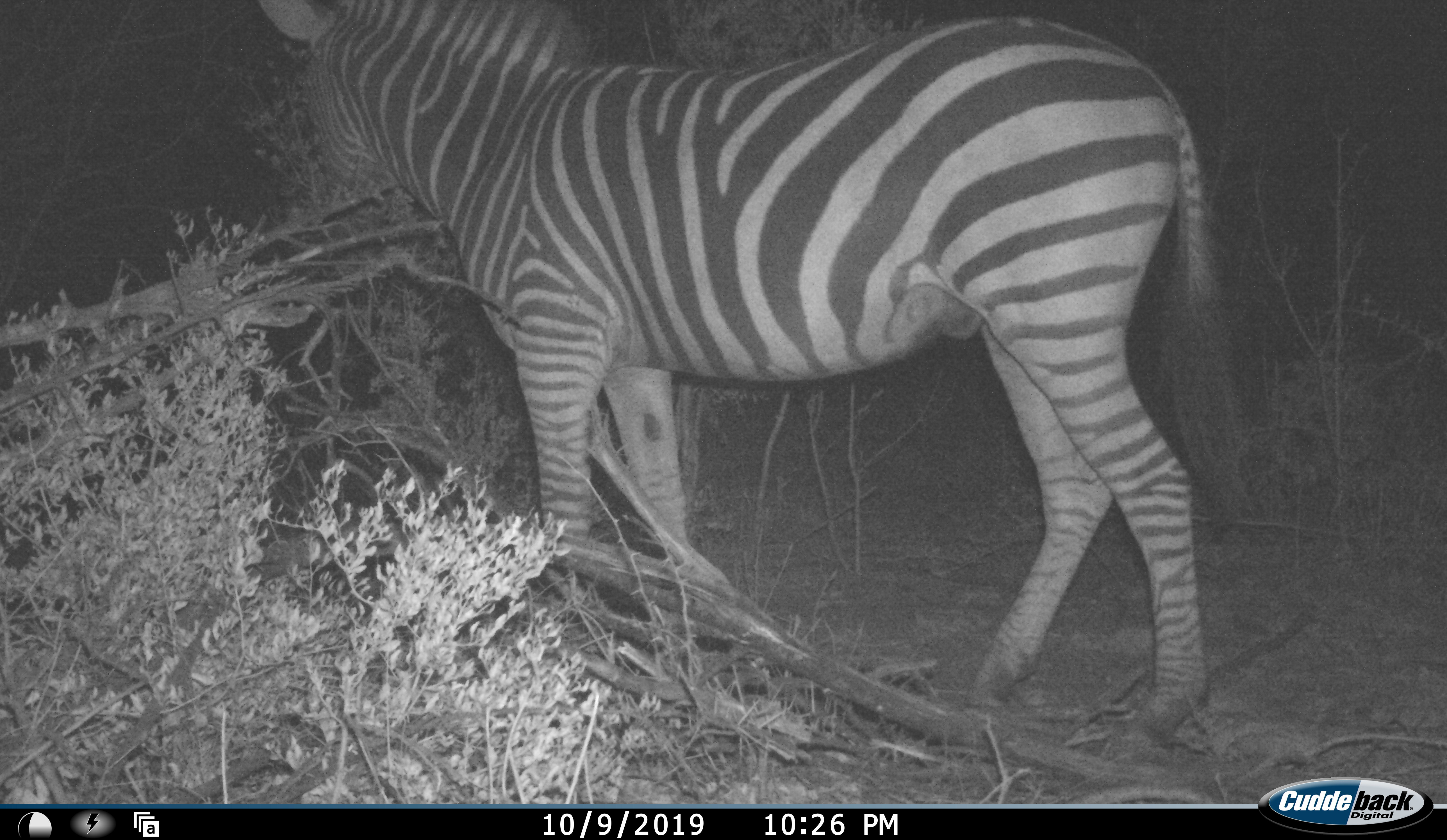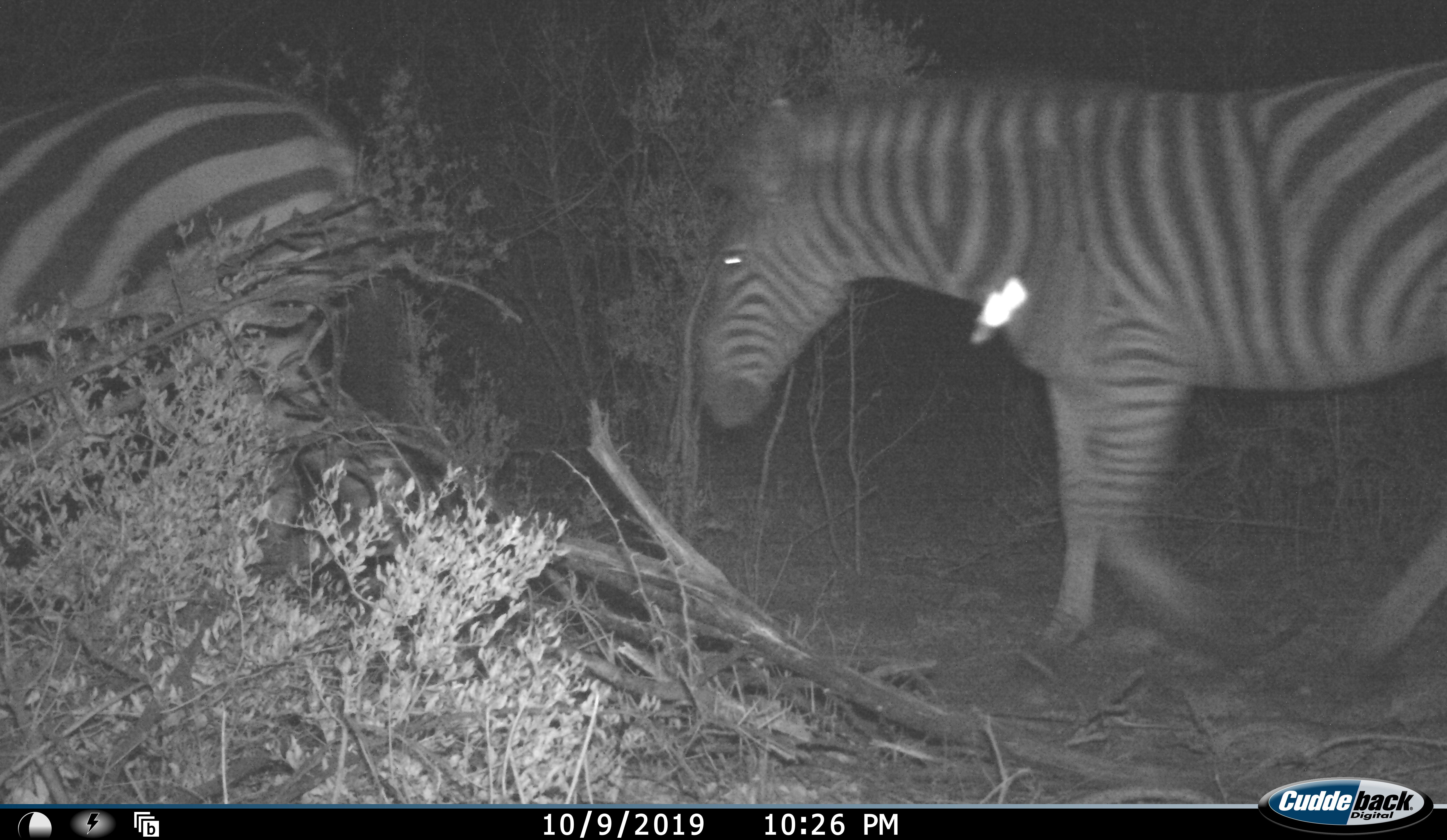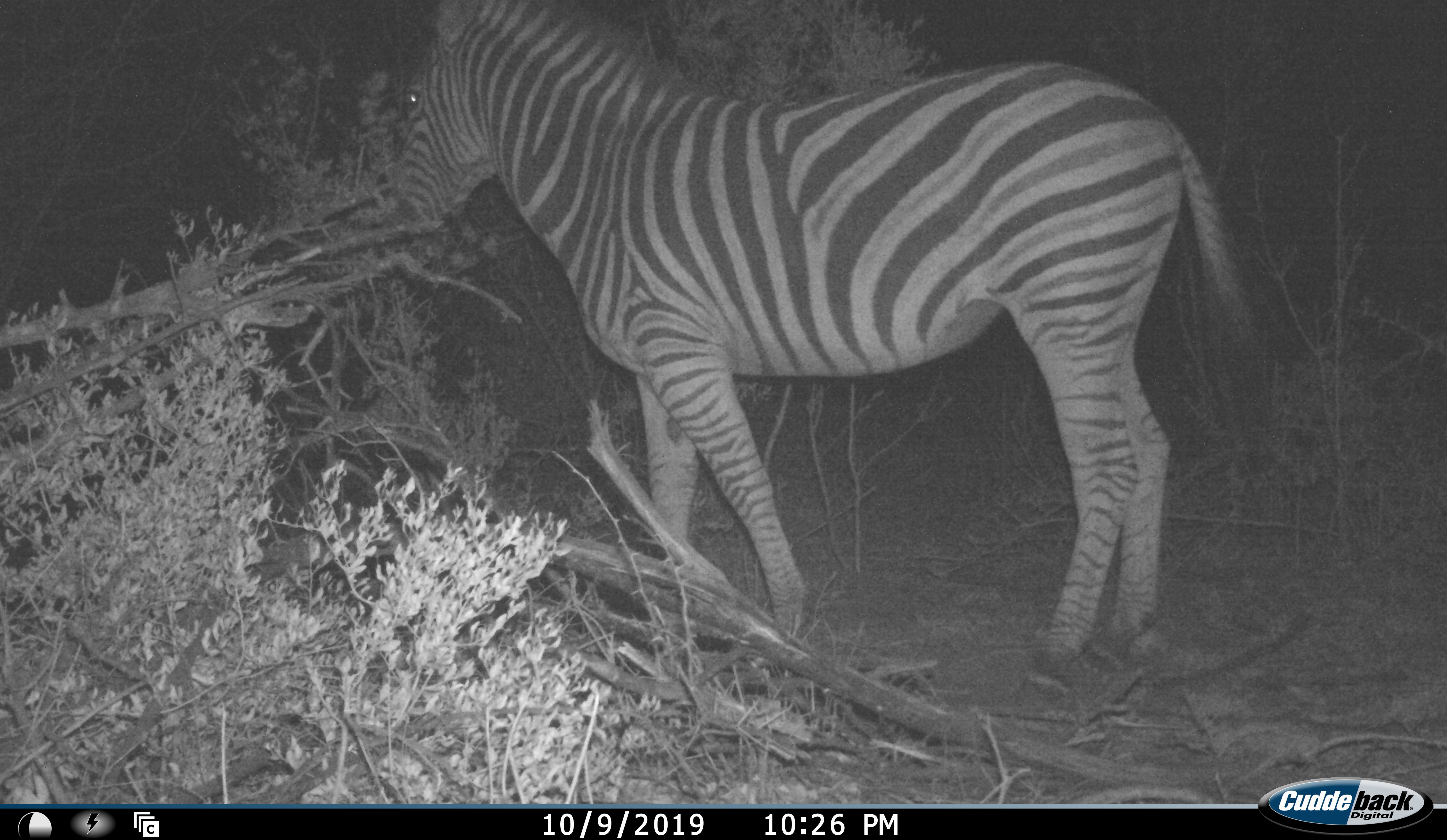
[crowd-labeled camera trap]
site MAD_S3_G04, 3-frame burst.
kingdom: Animalia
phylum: Chordata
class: Mammalia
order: Perissodactyla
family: Equidae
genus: Equus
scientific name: Equus quagga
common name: plains zebra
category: zebraplains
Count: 2.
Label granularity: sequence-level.